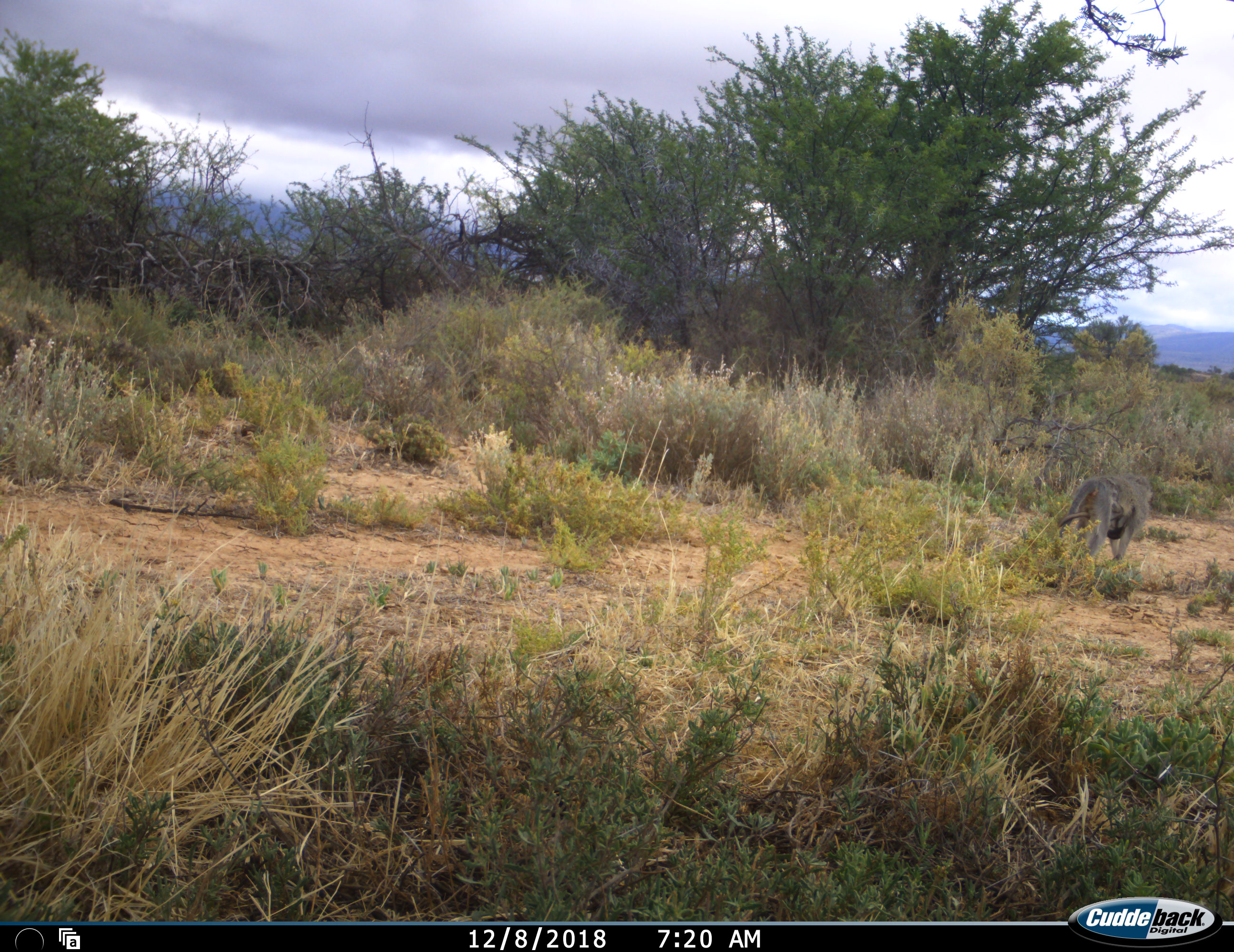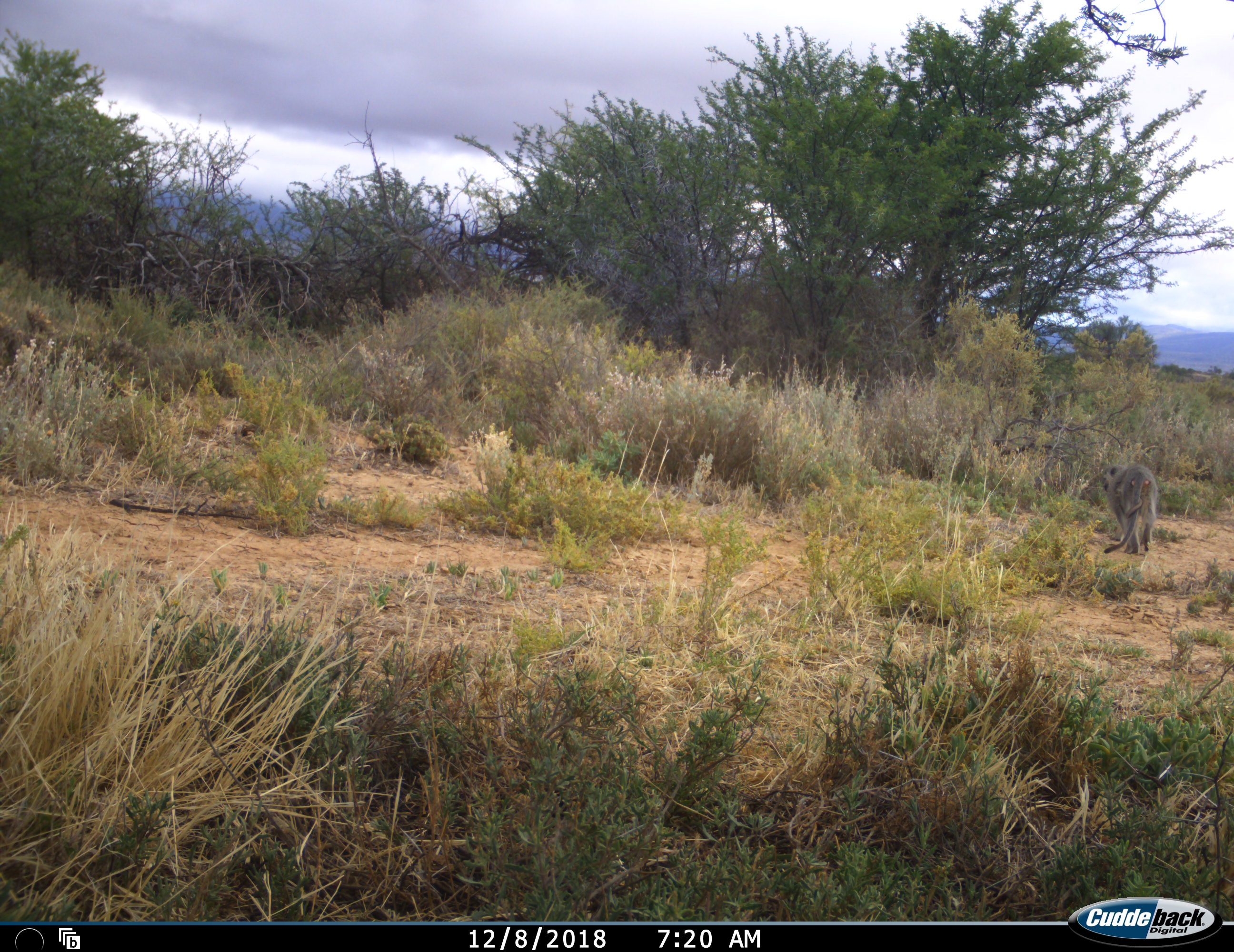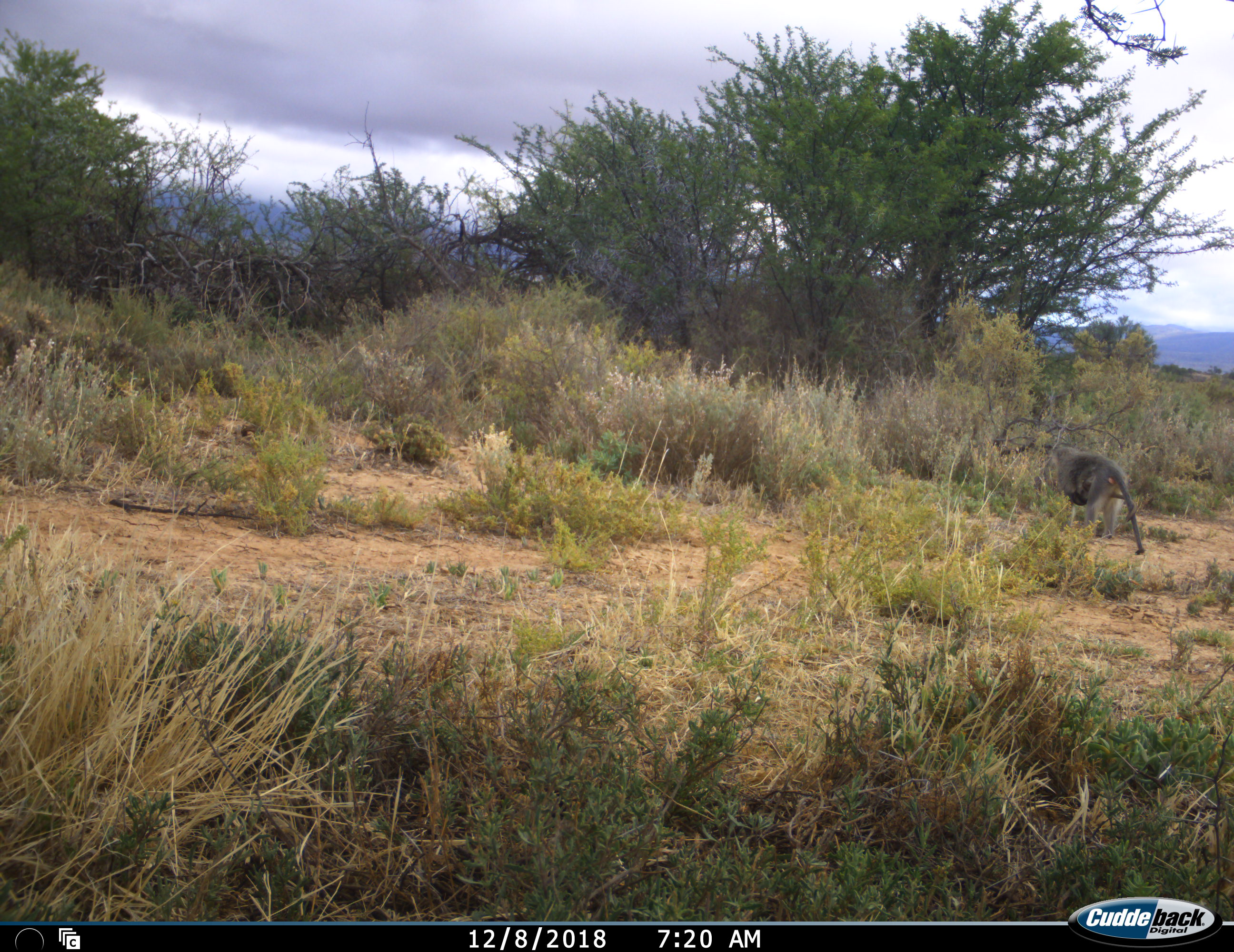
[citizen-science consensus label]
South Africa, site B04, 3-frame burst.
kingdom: Animalia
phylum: Chordata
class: Mammalia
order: Primates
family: Cercopithecidae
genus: Chlorocebus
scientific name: Chlorocebus pygerythrus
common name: vervet monkey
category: monkeyvervet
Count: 2.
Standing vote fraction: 0%.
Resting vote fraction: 17%.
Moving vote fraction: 100%.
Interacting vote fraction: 33%.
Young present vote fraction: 67%.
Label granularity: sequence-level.